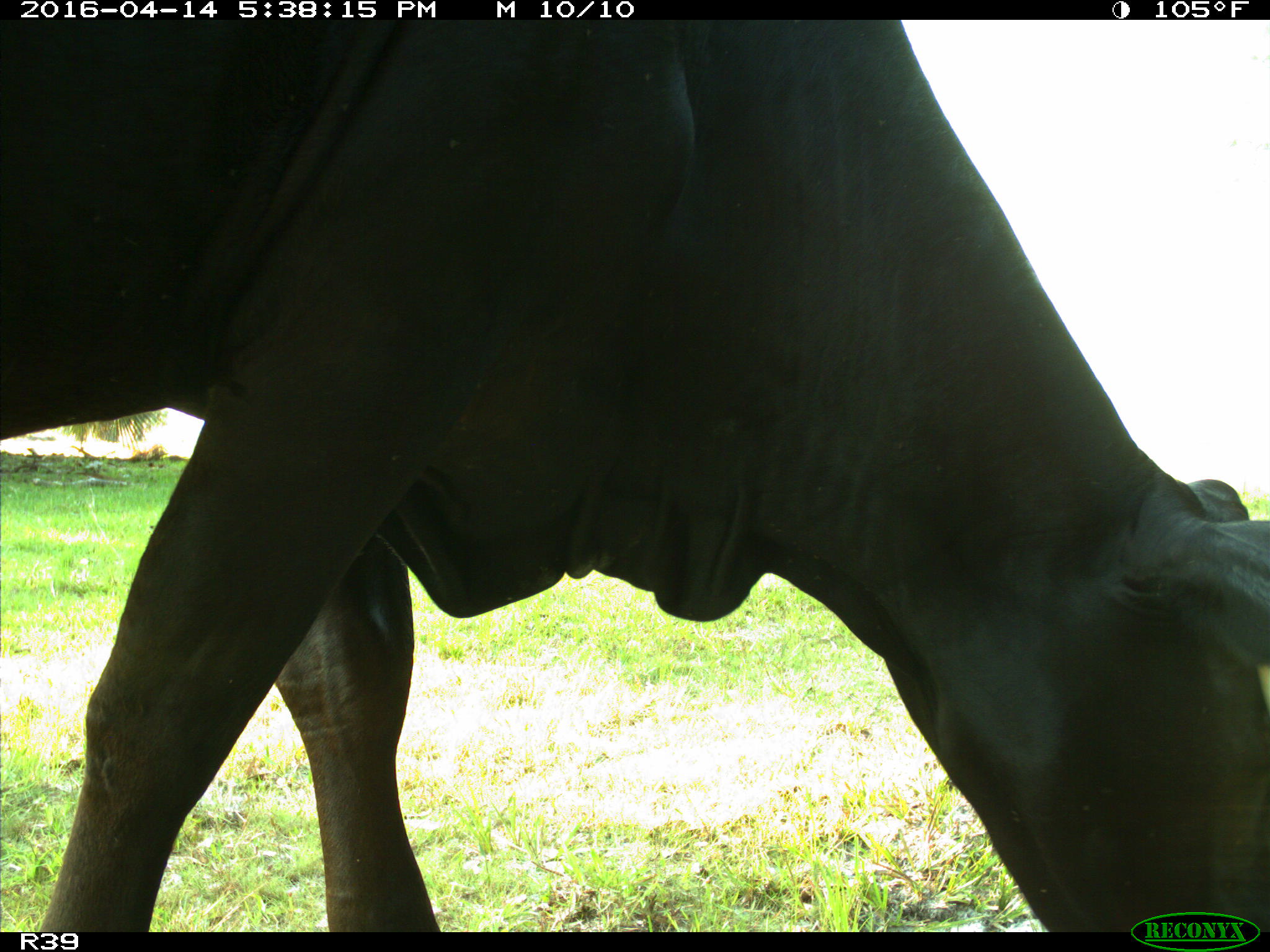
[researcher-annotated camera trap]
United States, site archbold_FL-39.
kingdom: Animalia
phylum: Chordata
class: Mammalia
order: Artiodactyla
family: Bovidae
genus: Bos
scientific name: Bos taurus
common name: domestic cow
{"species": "Bos taurus (domestic cow)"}